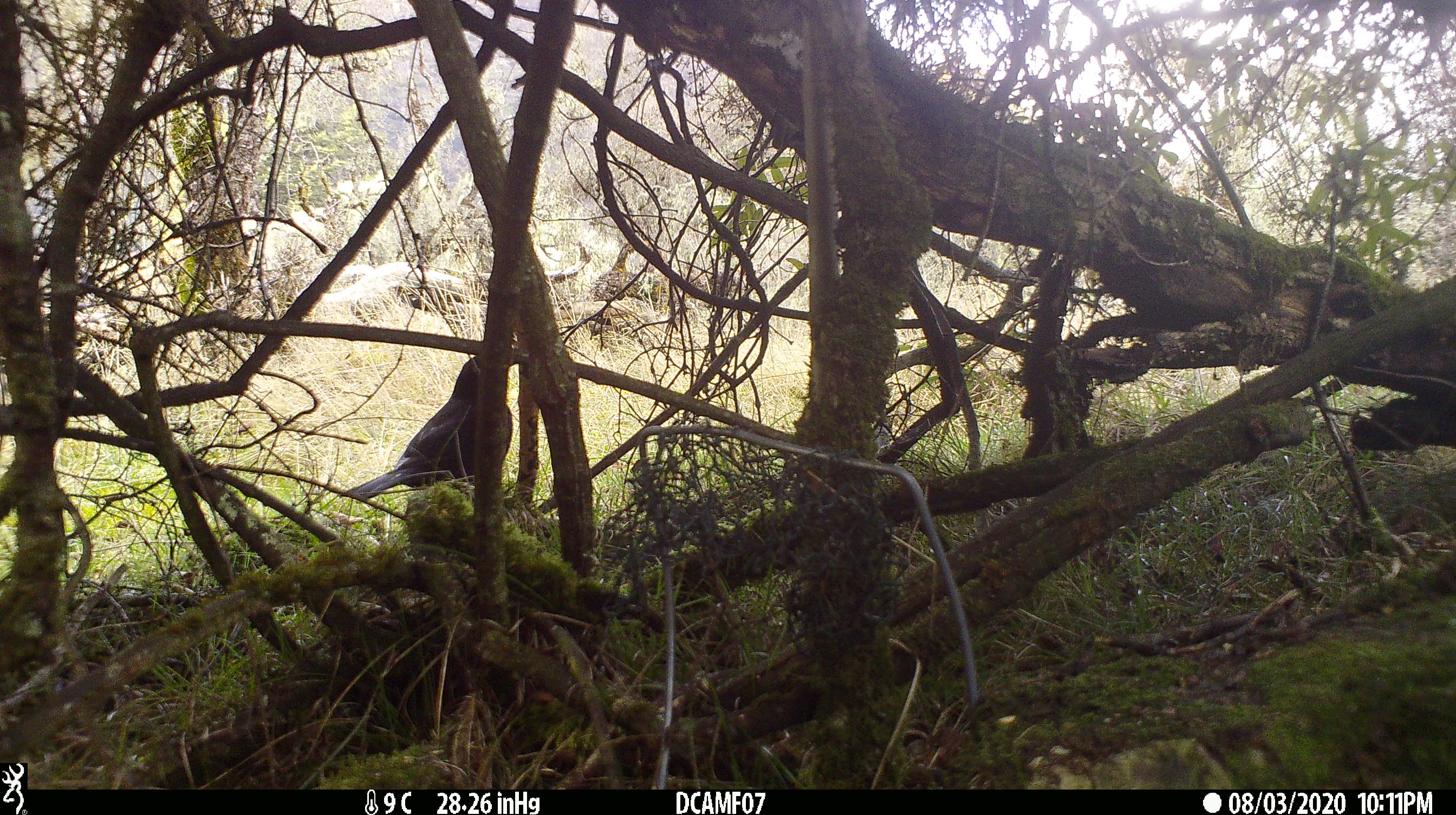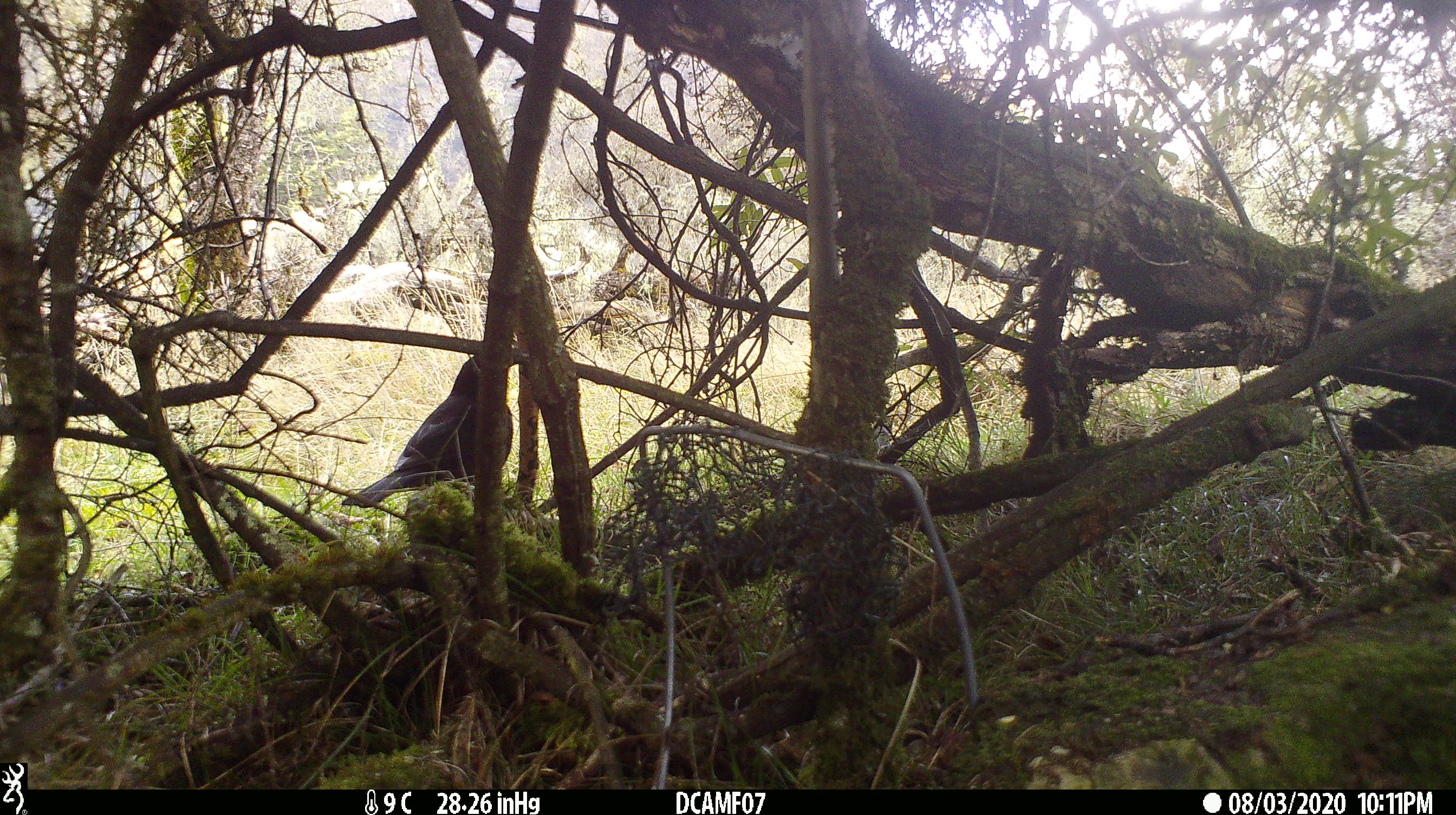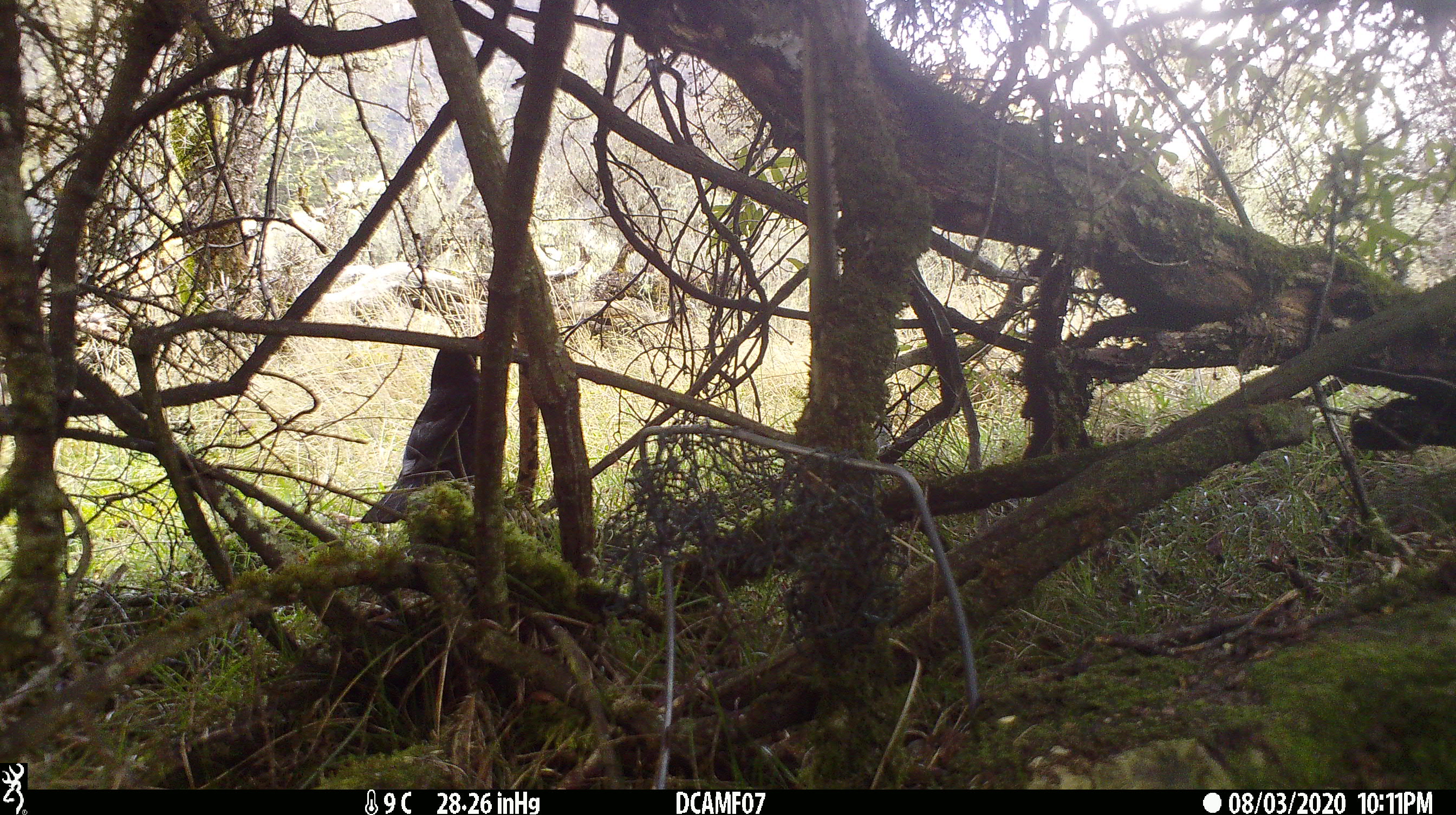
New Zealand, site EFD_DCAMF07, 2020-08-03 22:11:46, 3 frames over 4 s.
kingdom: Animalia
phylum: Chordata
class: Aves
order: Passeriformes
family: Turdidae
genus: Turdus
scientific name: Turdus merula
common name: eurasian blackbird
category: blackbird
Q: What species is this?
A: Blackbird (eurasian blackbird) (Turdus merula).